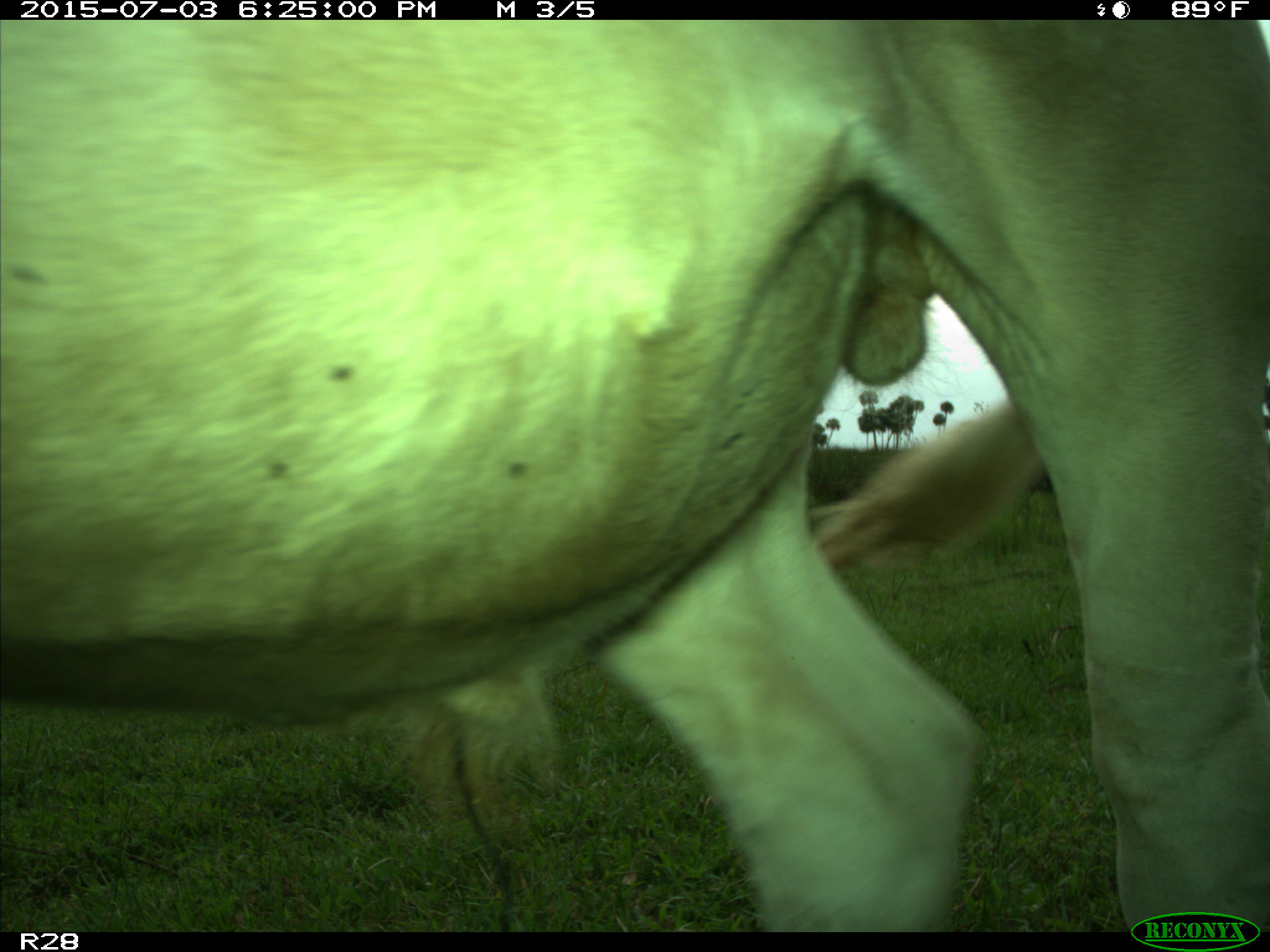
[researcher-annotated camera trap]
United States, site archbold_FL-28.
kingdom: Animalia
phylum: Chordata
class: Mammalia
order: Artiodactyla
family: Bovidae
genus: Bos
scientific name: Bos taurus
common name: domestic cow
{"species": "Bos taurus (domestic cow)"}